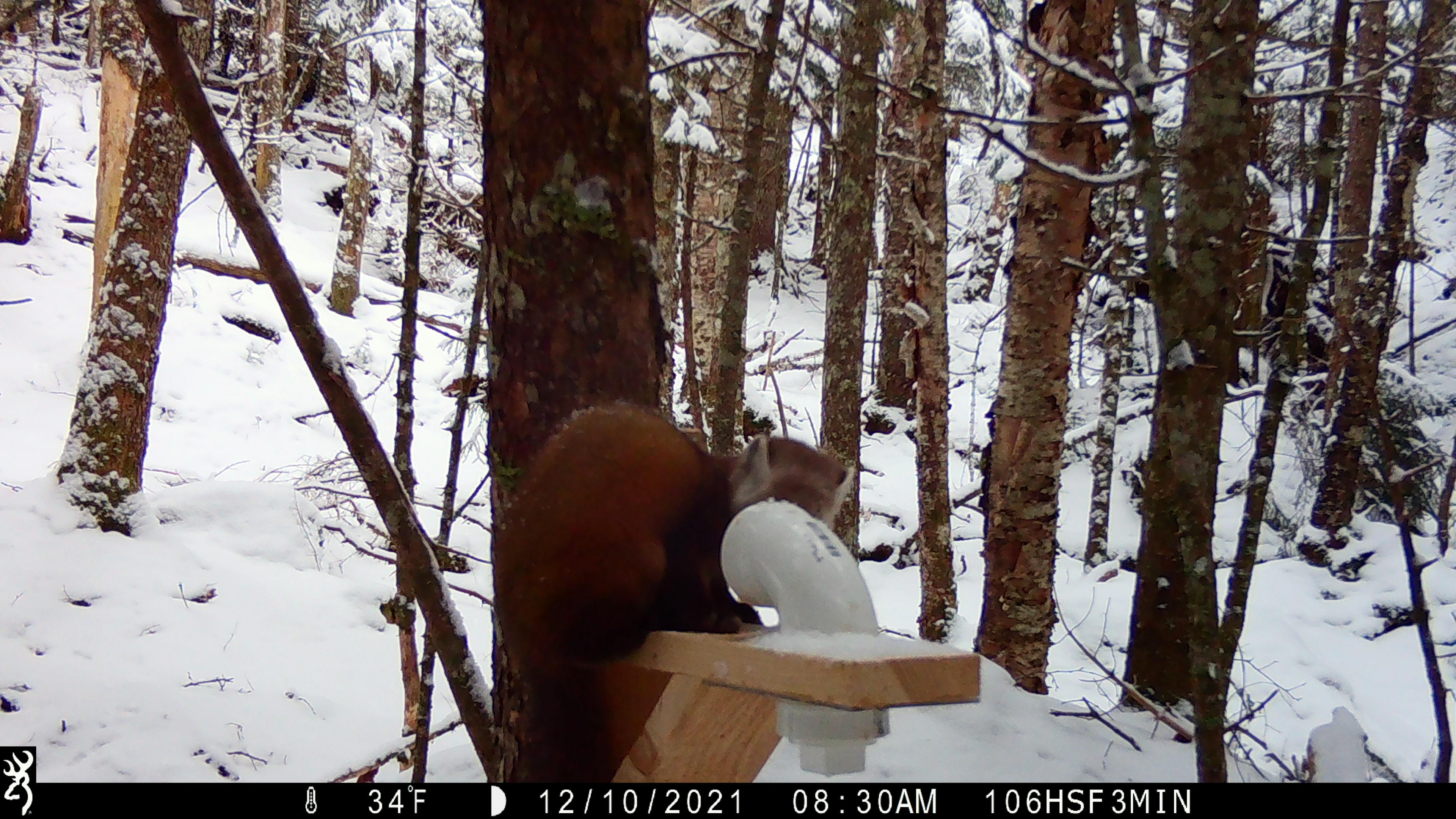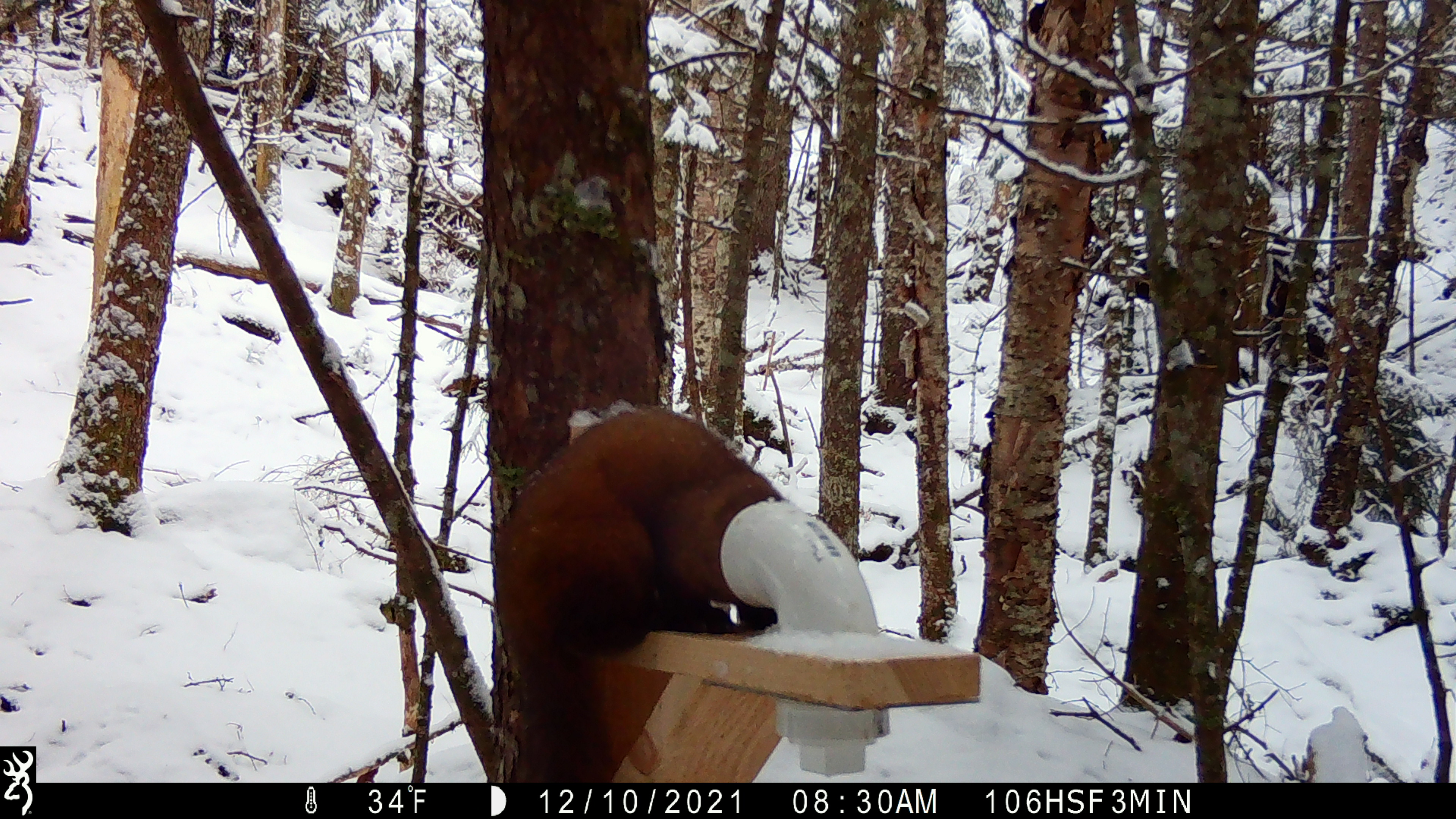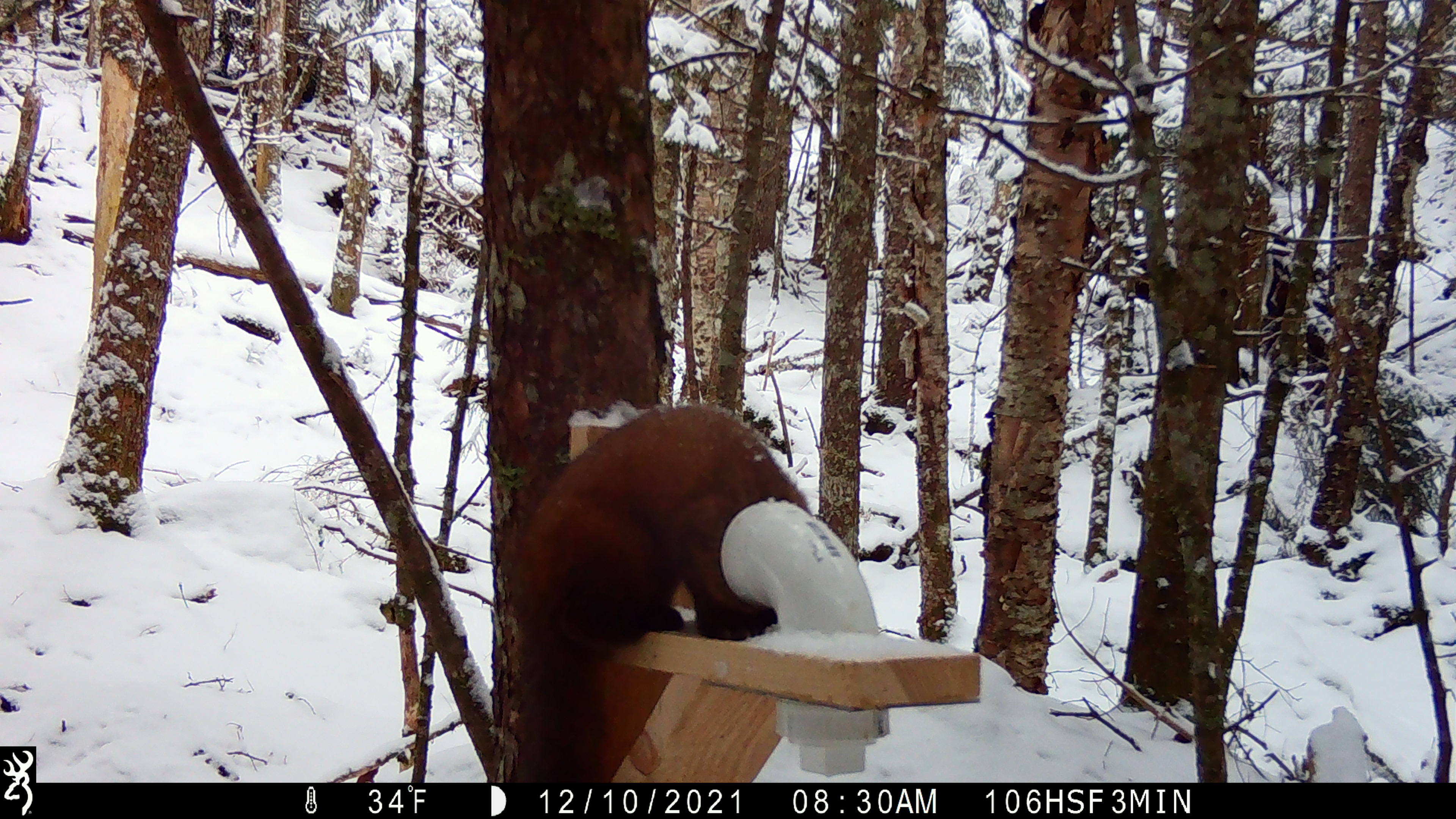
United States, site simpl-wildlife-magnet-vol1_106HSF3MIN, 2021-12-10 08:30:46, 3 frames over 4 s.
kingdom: Animalia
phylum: Chordata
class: Mammalia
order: Carnivora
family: Mustelidae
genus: Martes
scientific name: Martes americana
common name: american marten